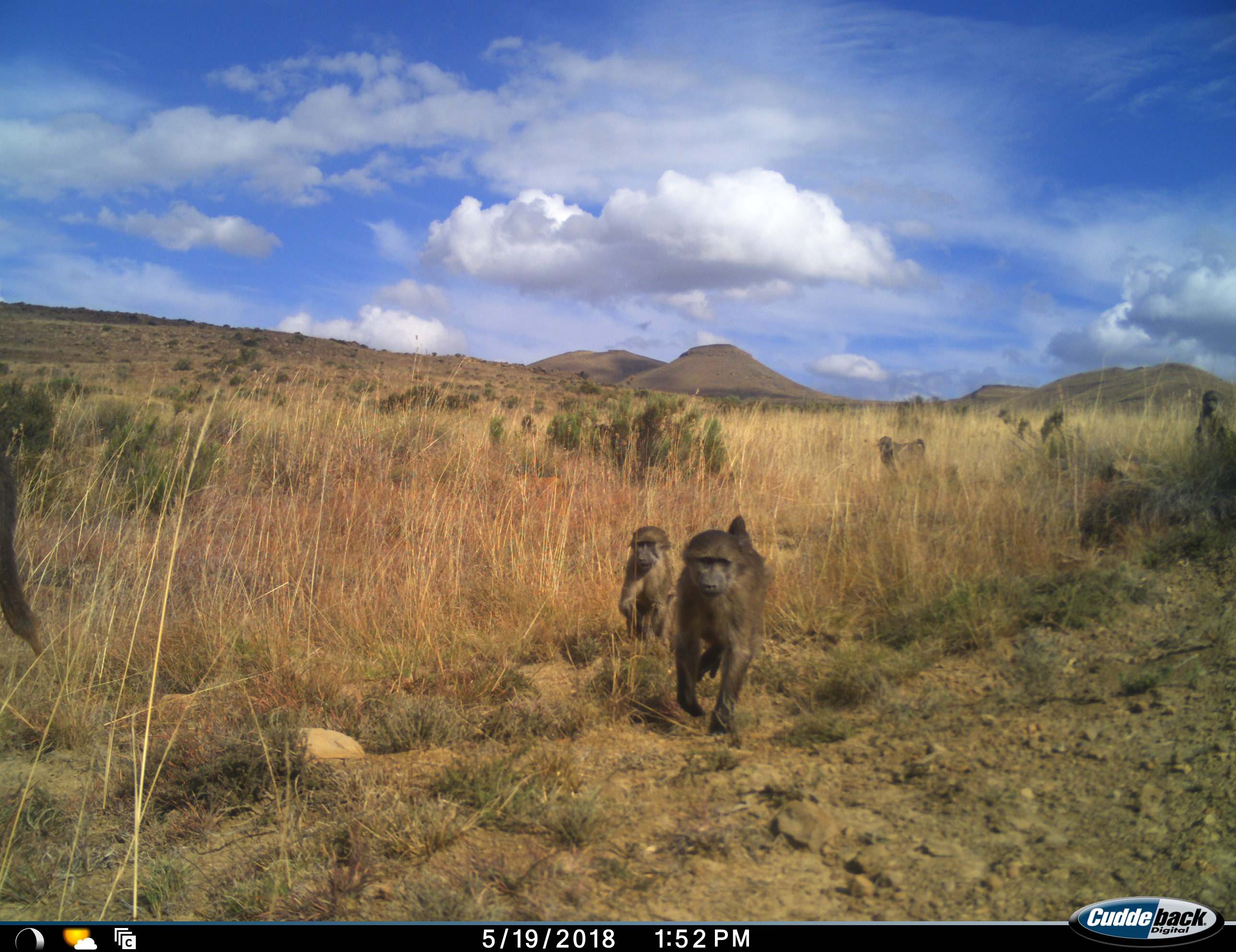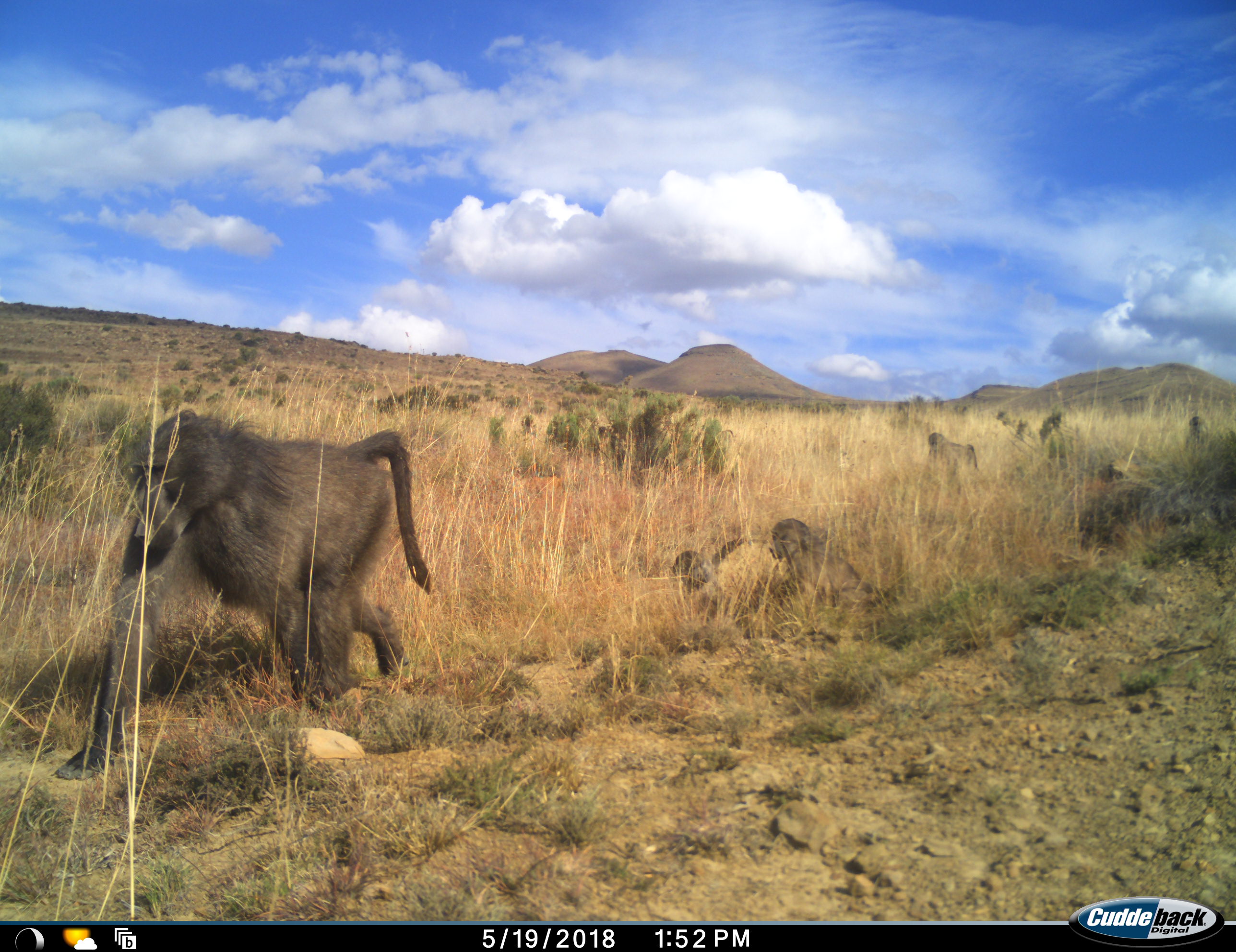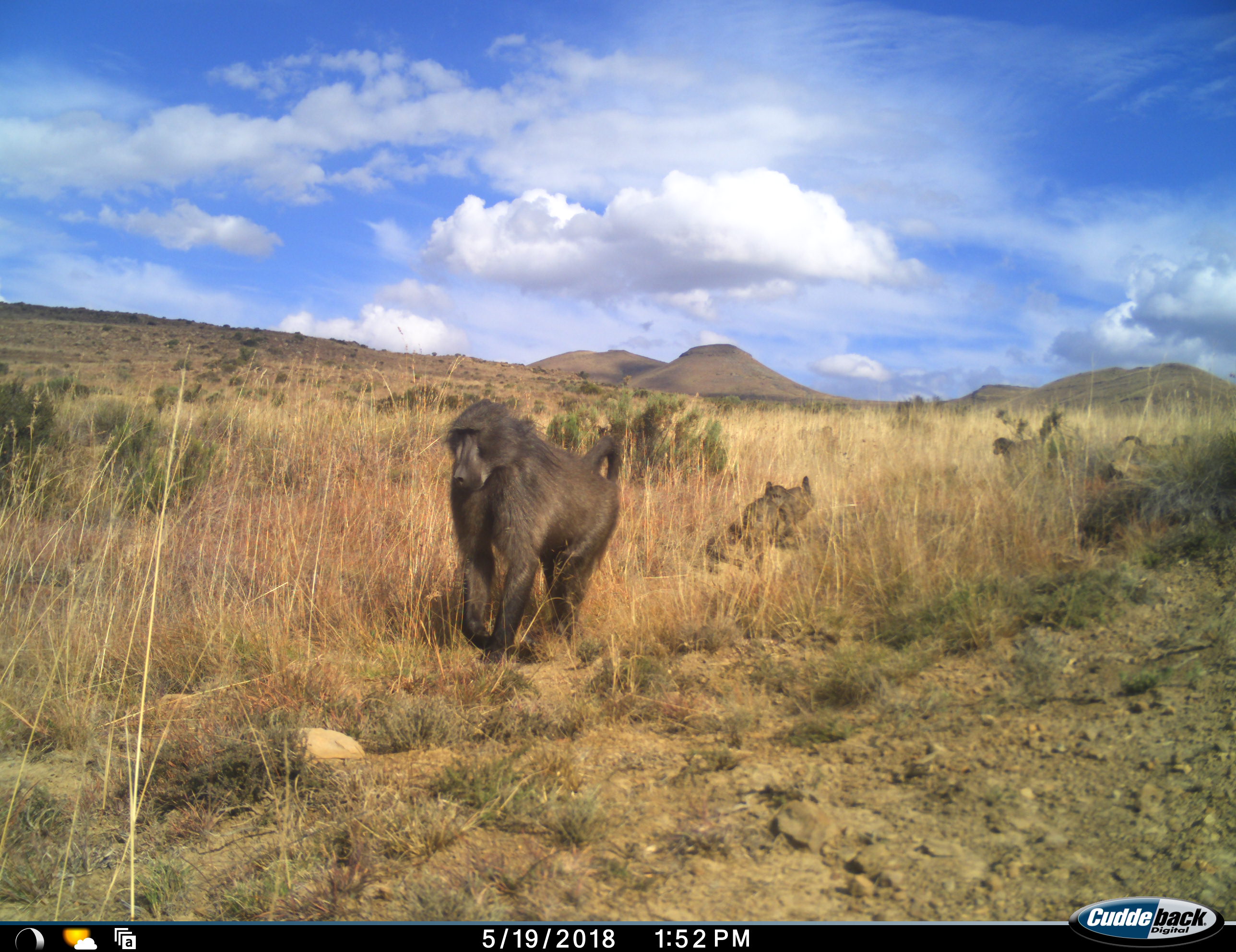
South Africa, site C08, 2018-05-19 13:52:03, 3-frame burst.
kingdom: Animalia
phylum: Chordata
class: Mammalia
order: Primates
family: Cercopithecidae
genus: Papio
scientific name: Papio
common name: baboon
Baboon (Papio), count 5. Behavior (volunteer vote fractions): standing 38%, resting 12%, moving 100%, interacting 0%. Young present (vote fraction): 75%. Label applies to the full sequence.